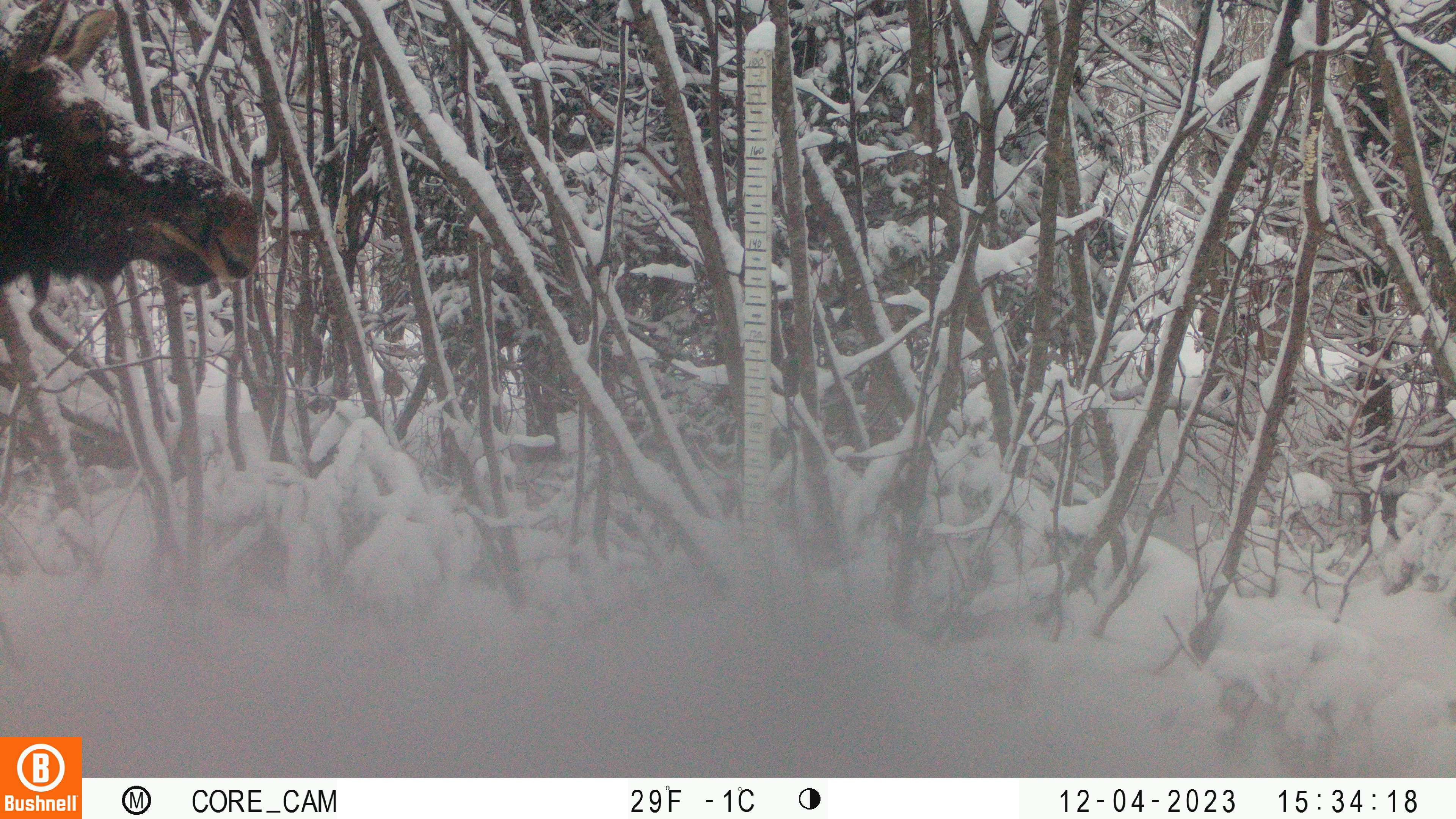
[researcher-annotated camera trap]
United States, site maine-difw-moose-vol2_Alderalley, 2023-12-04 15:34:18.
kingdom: Animalia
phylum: Chordata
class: Mammalia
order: Artiodactyla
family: Cervidae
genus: Alces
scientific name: Alces alces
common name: moose